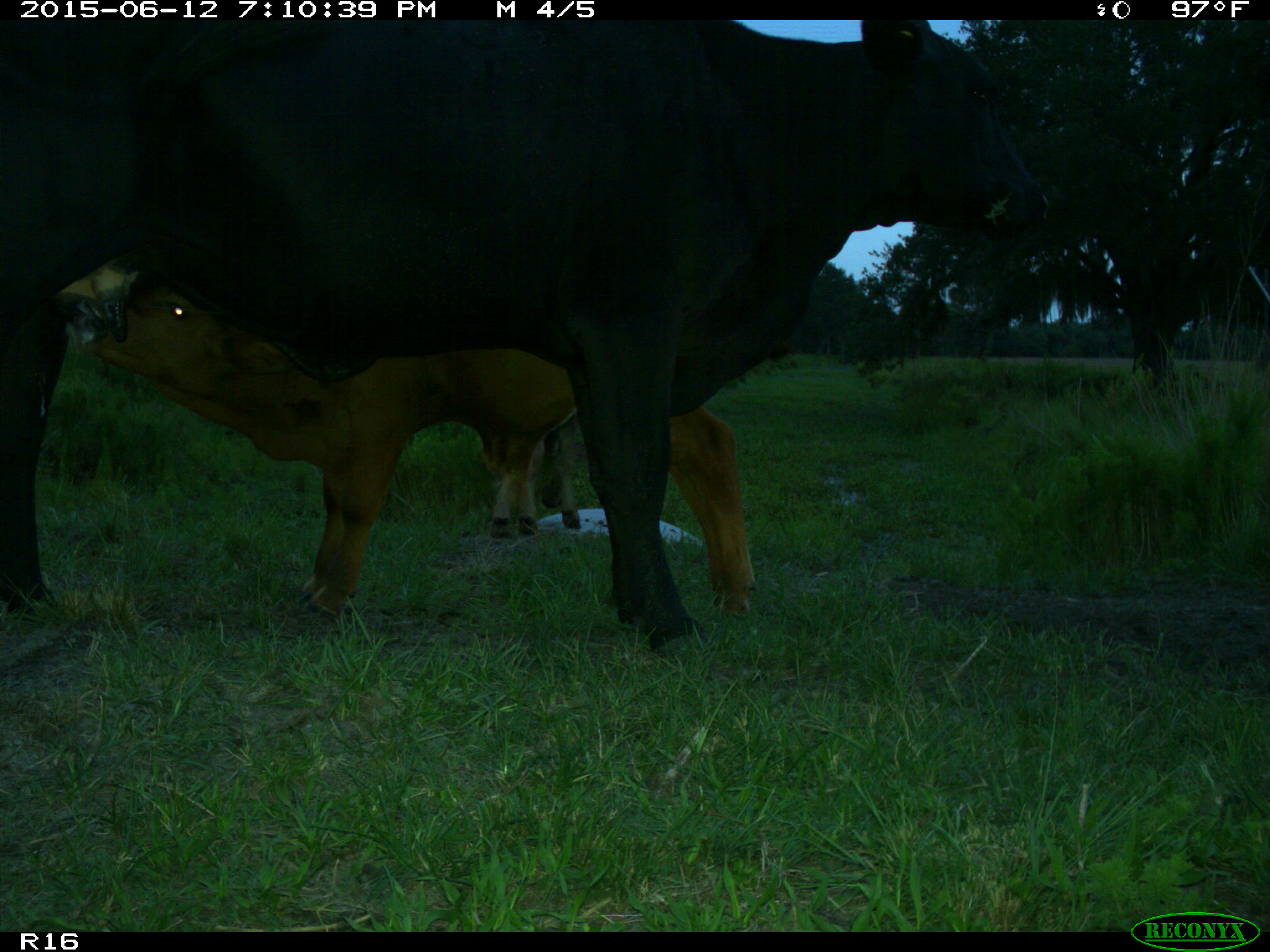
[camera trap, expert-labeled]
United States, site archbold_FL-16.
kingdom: Animalia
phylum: Chordata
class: Mammalia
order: Artiodactyla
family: Bovidae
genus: Bos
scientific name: Bos taurus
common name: domestic cow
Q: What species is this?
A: Bos taurus (domestic cow).